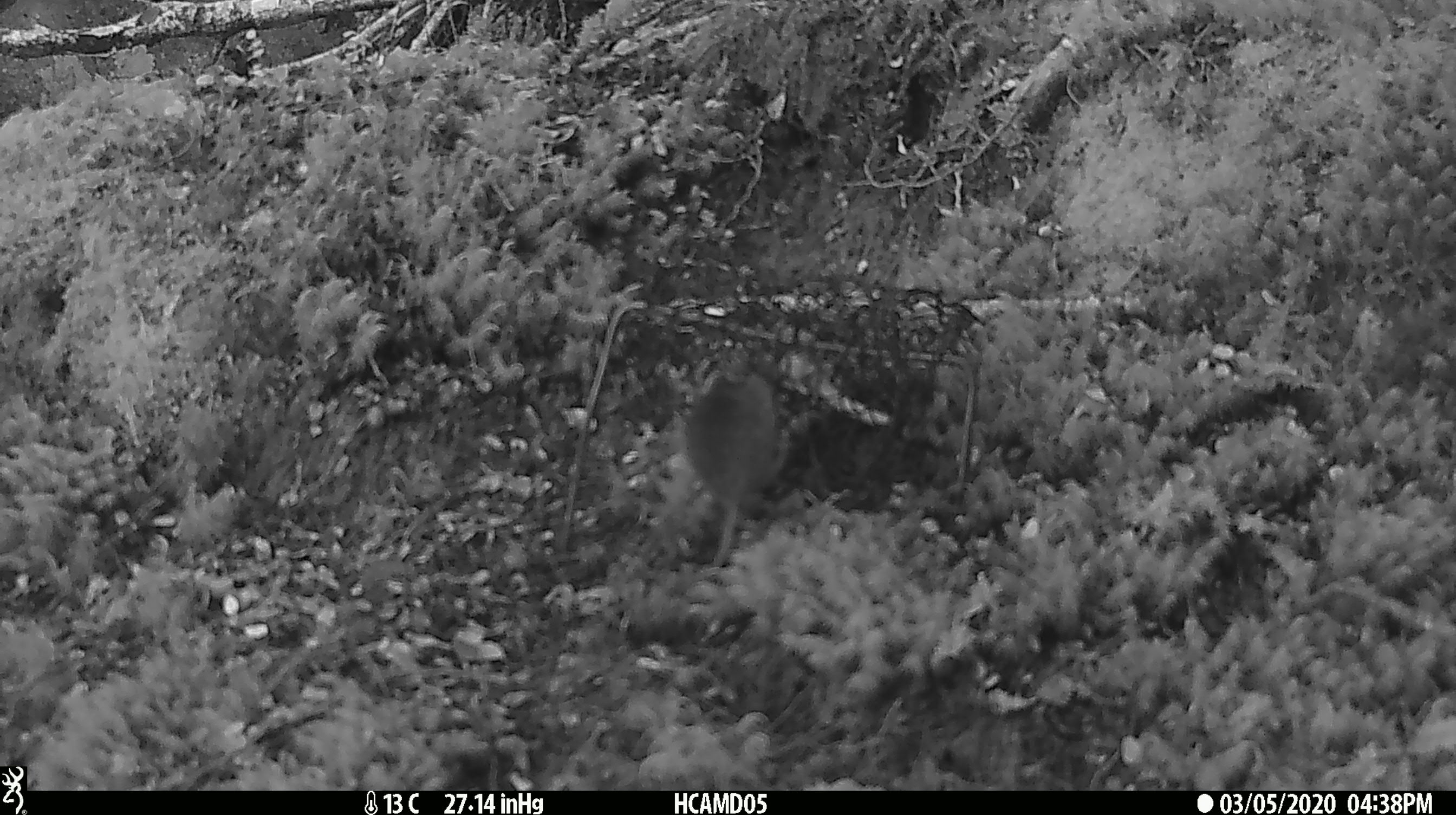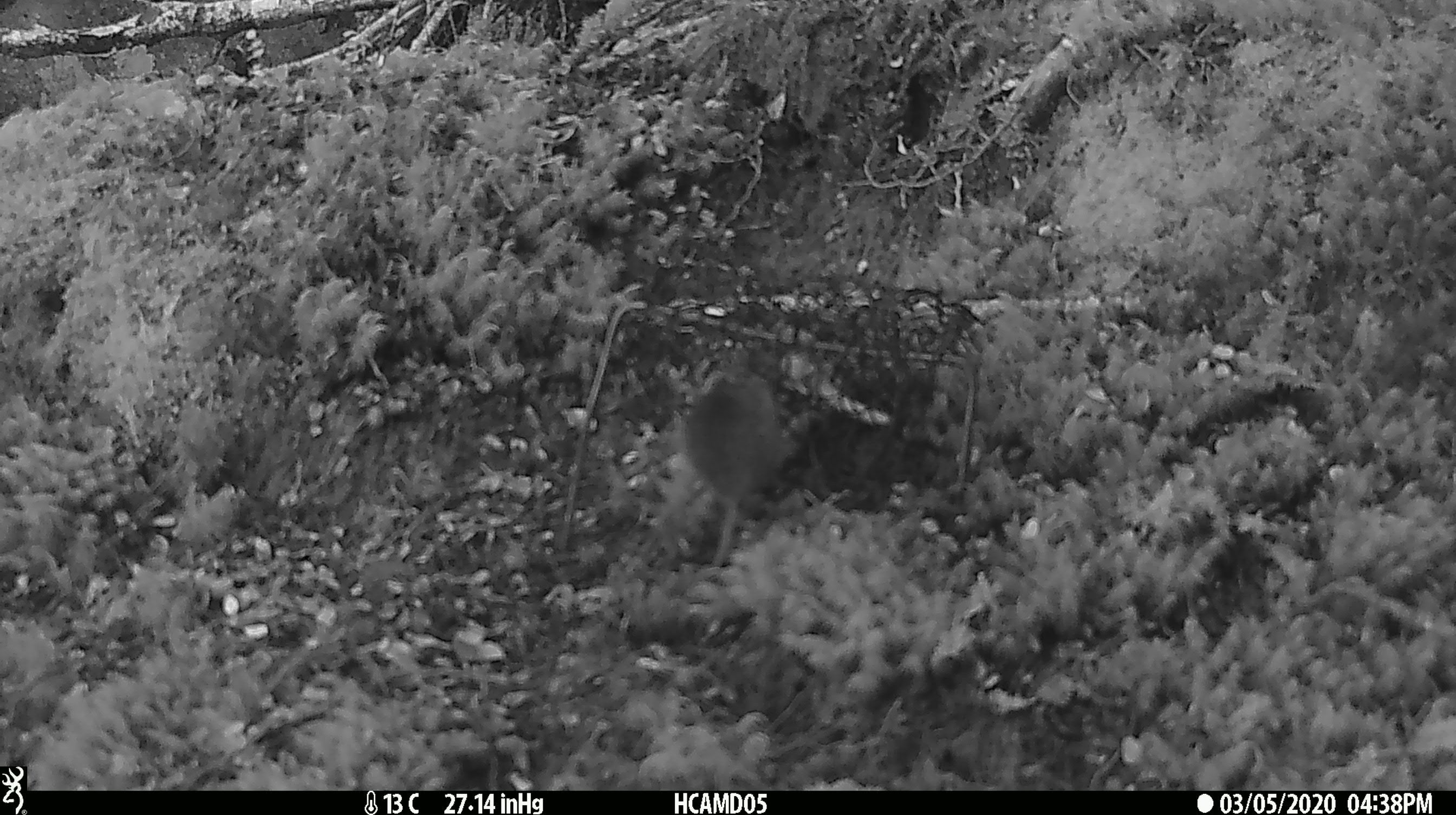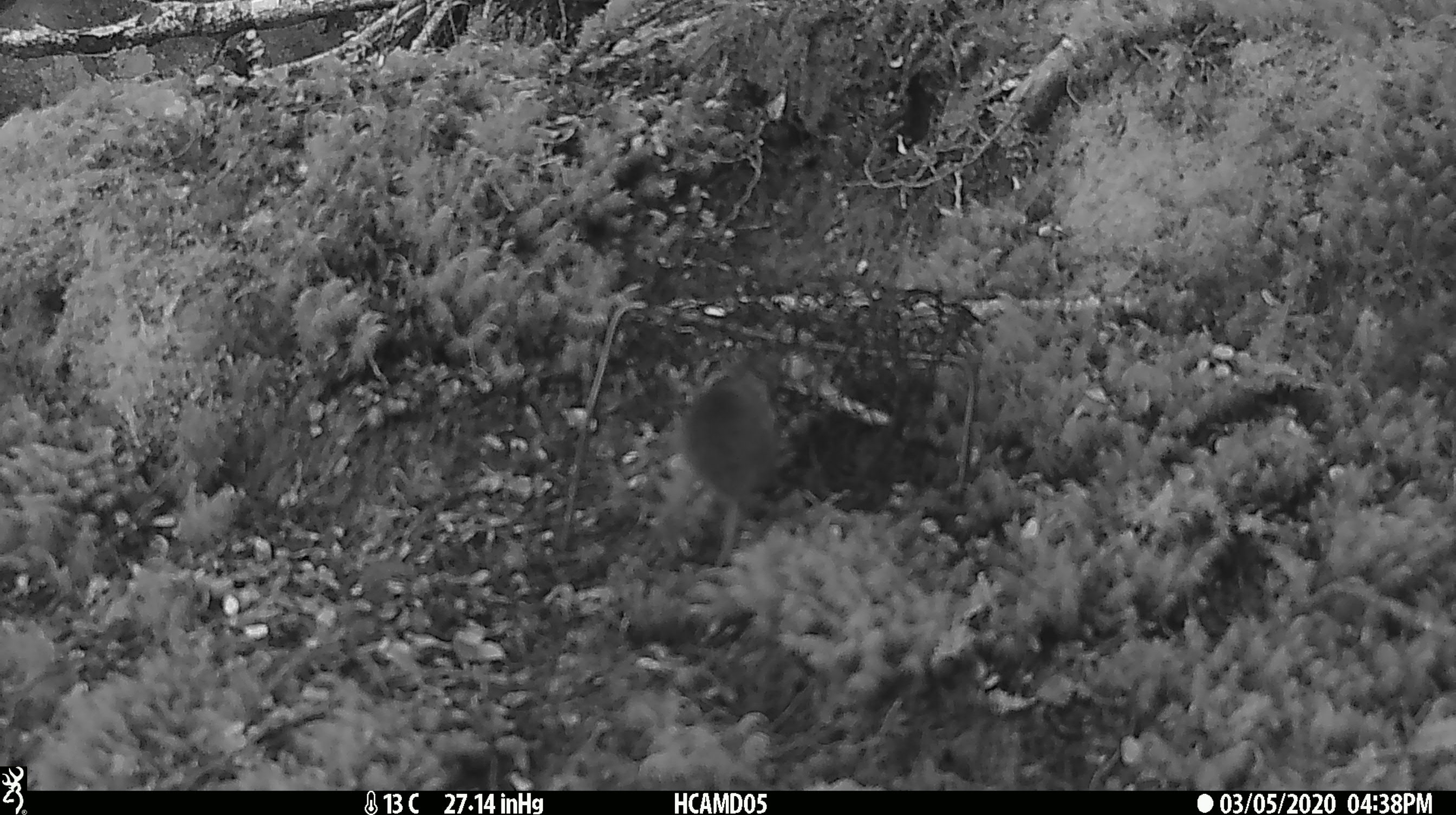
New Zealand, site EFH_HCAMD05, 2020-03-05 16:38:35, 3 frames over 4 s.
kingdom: Animalia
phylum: Chordata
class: Mammalia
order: Rodentia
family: Muridae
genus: Mus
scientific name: Mus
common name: mouse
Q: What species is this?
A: Mouse (Mus).